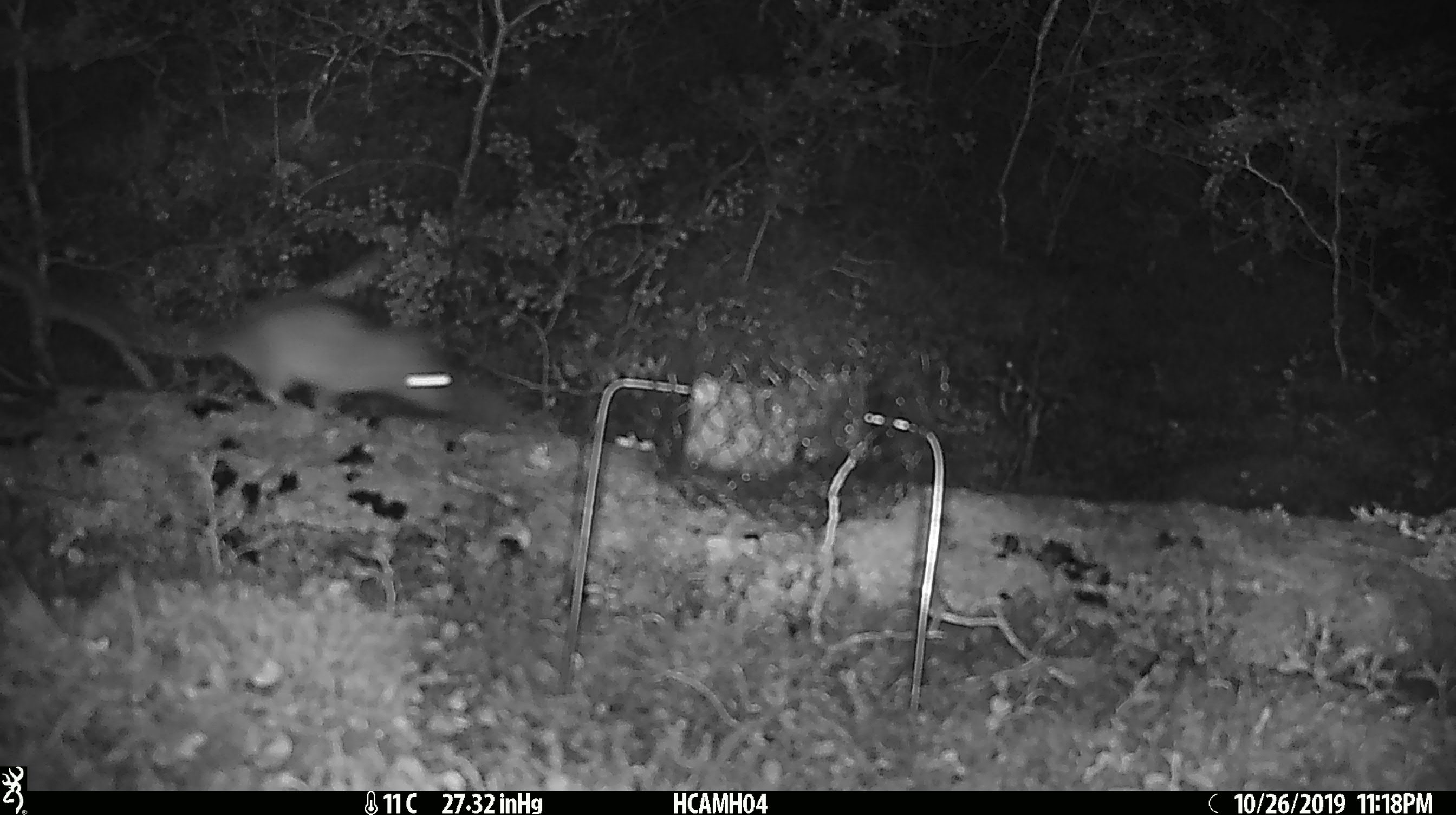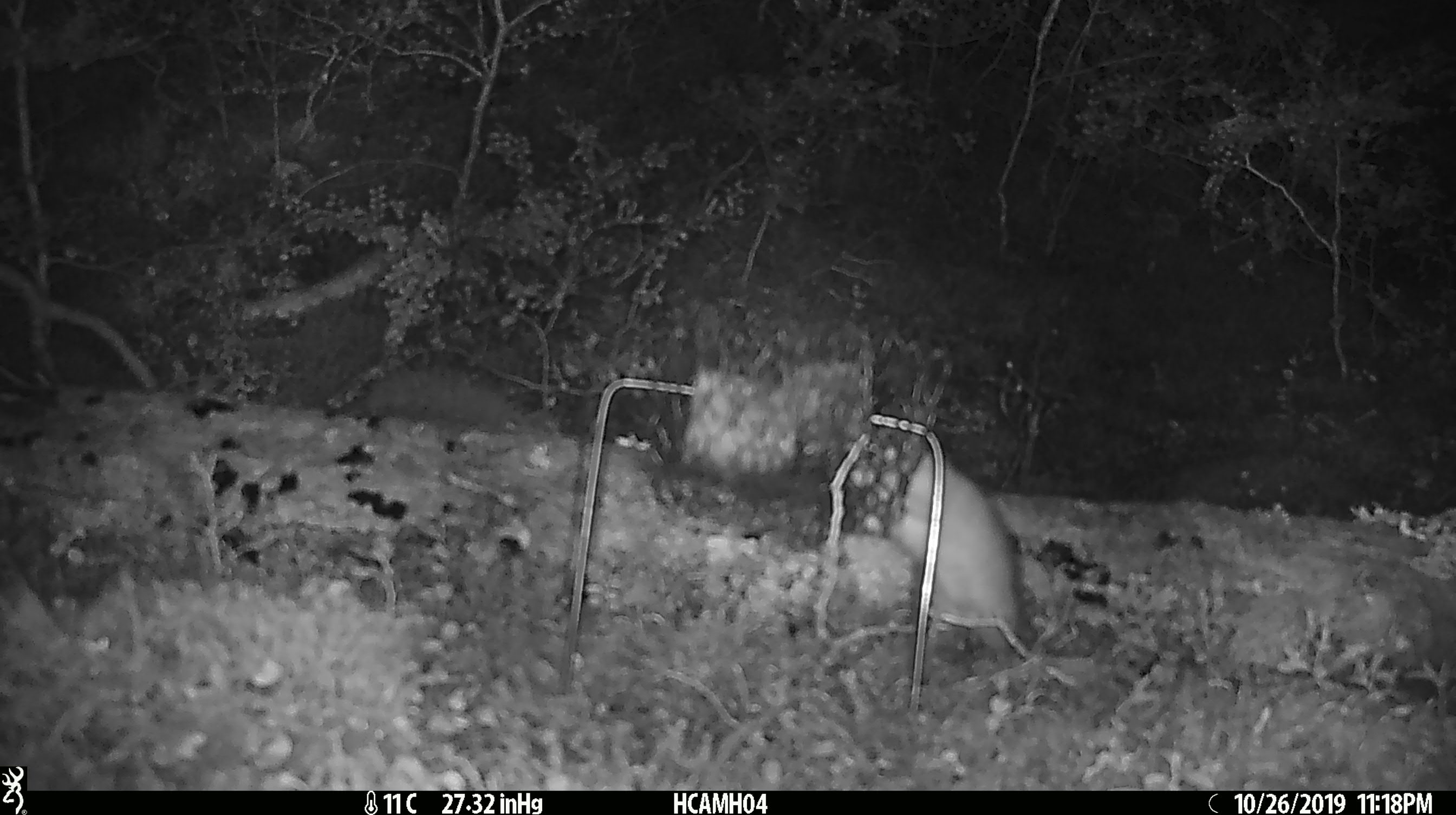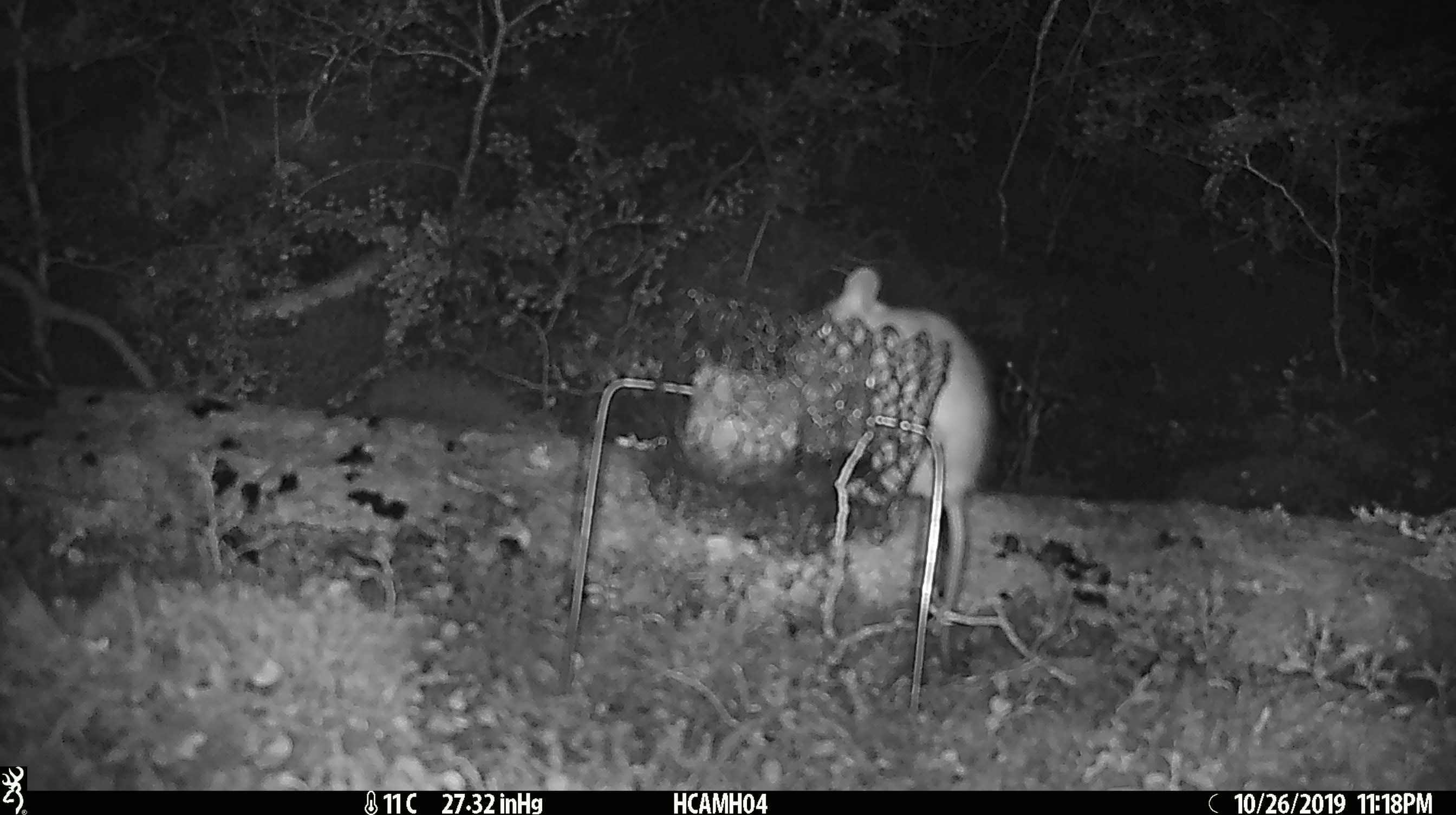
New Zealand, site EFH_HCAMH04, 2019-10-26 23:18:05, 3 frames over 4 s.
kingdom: Animalia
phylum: Chordata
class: Mammalia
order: Rodentia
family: Muridae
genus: Rattus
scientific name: Rattus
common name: rat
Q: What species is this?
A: Rat (Rattus).